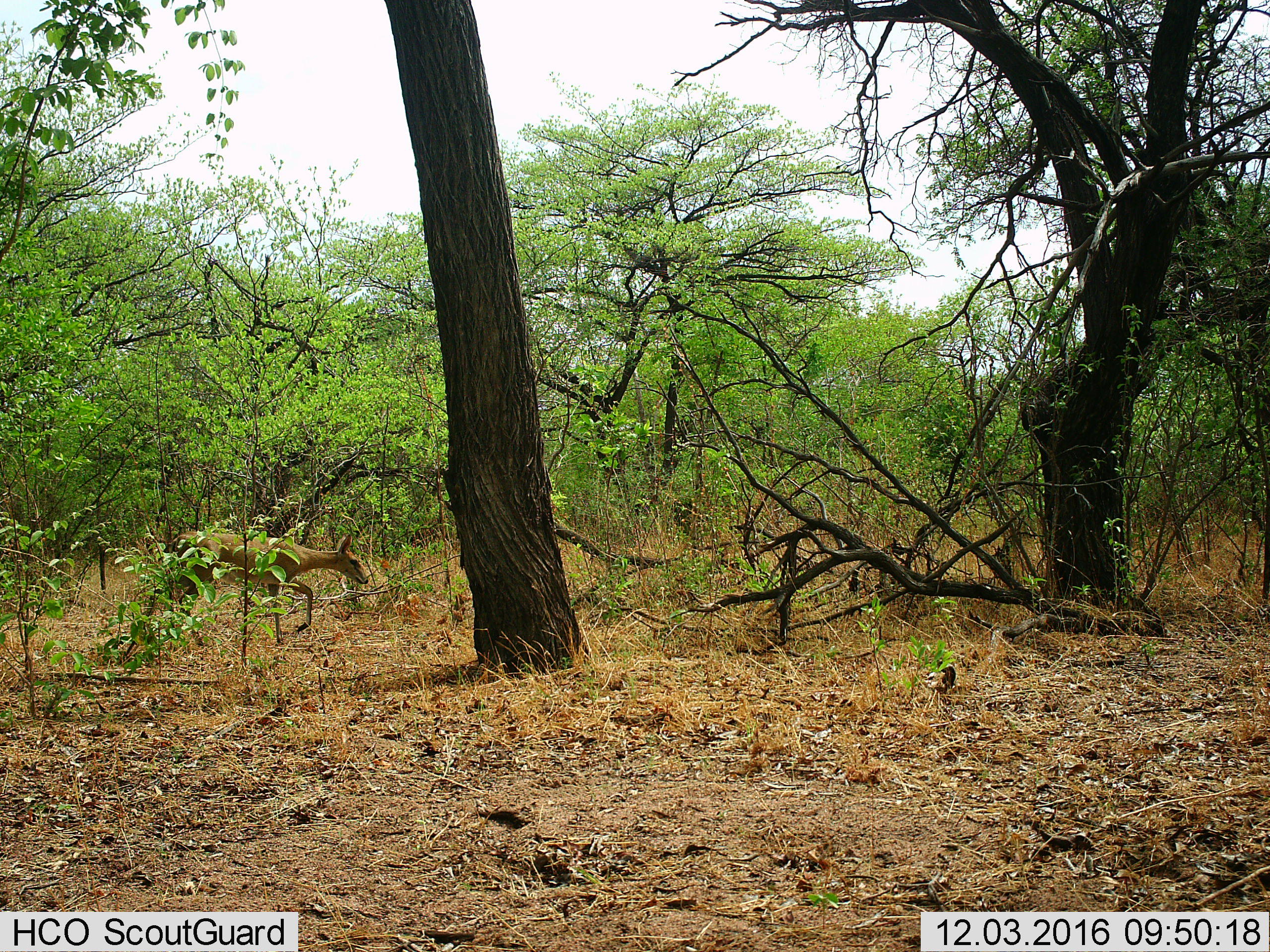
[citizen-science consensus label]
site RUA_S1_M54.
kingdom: Animalia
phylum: Chordata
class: Mammalia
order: Artiodactyla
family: Bovidae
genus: Redunca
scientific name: Redunca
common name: reedbuck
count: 1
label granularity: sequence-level